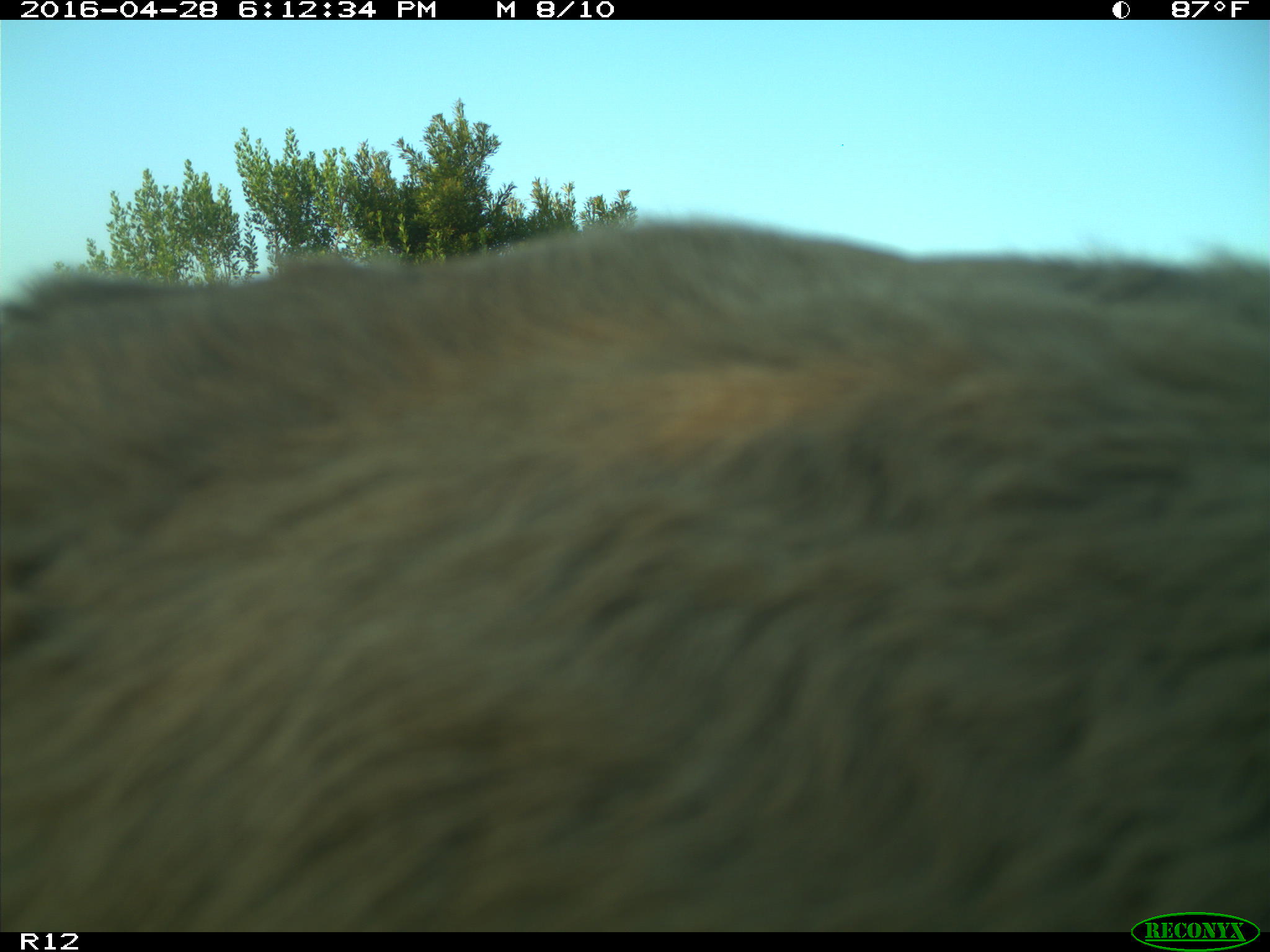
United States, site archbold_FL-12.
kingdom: Animalia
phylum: Chordata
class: Mammalia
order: Artiodactyla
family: Bovidae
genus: Bos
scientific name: Bos taurus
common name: domestic cow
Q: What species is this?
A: Bos taurus (domestic cow).